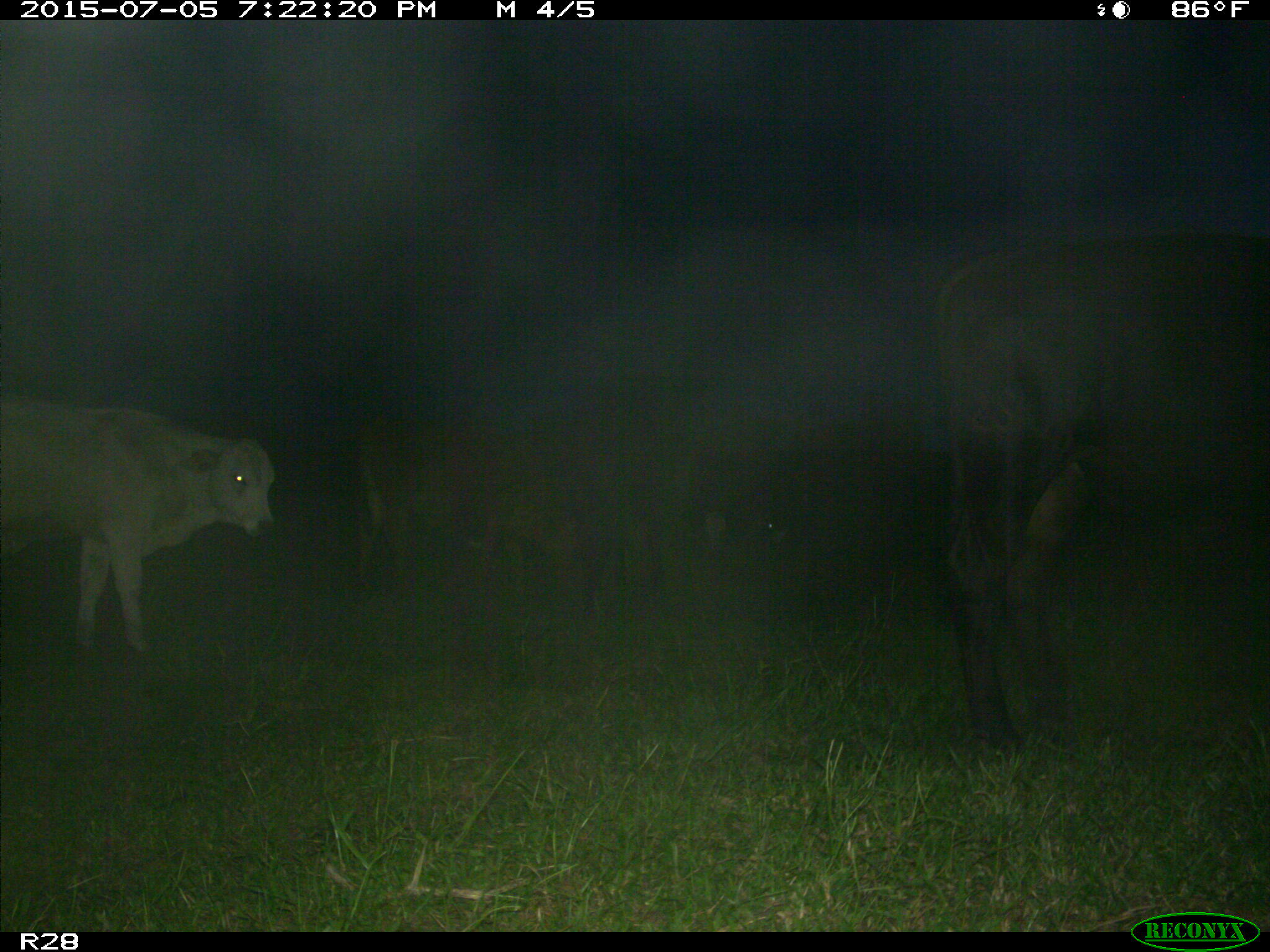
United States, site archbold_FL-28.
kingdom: Animalia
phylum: Chordata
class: Mammalia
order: Artiodactyla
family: Bovidae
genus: Bos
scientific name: Bos taurus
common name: domestic cow